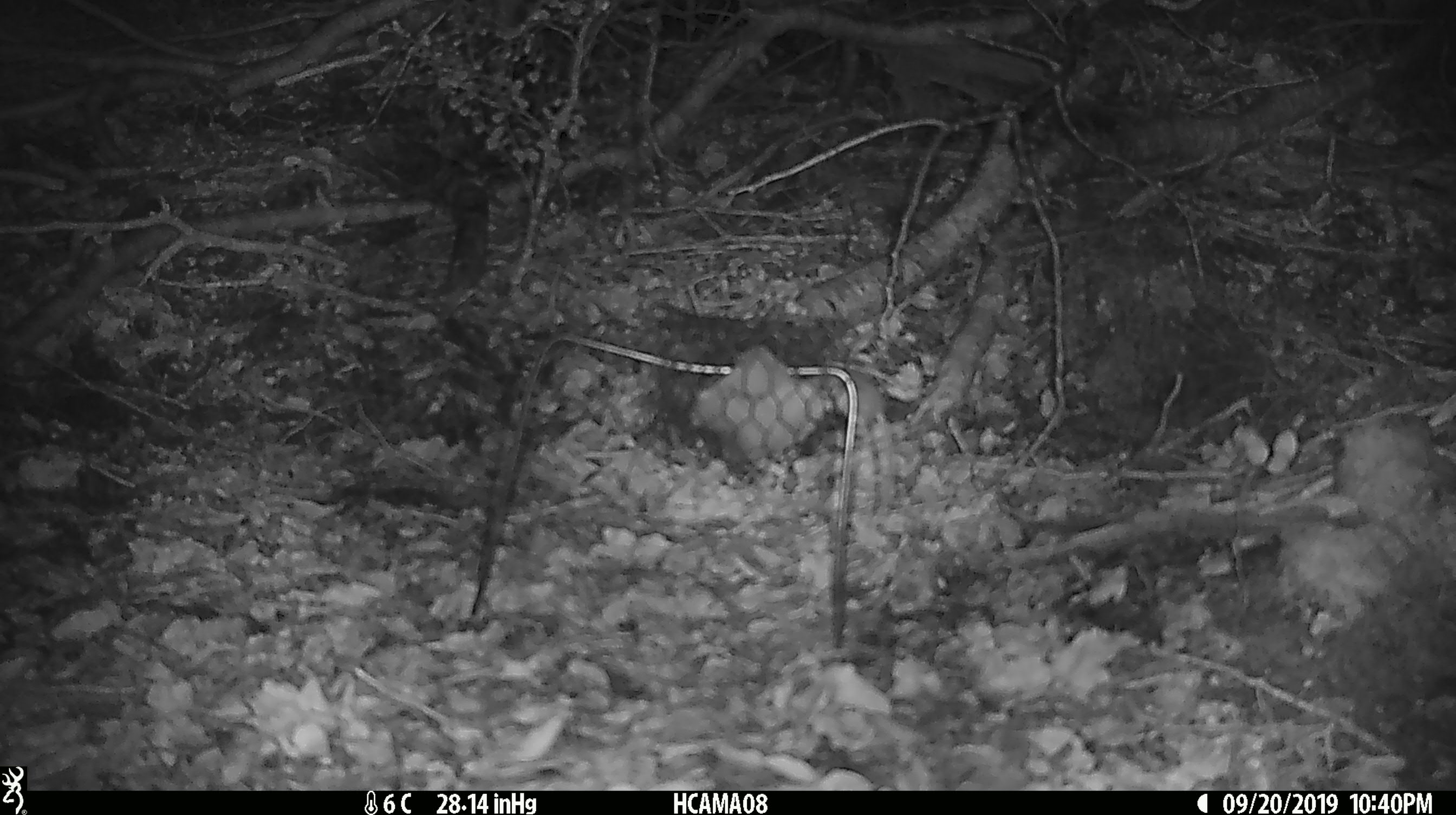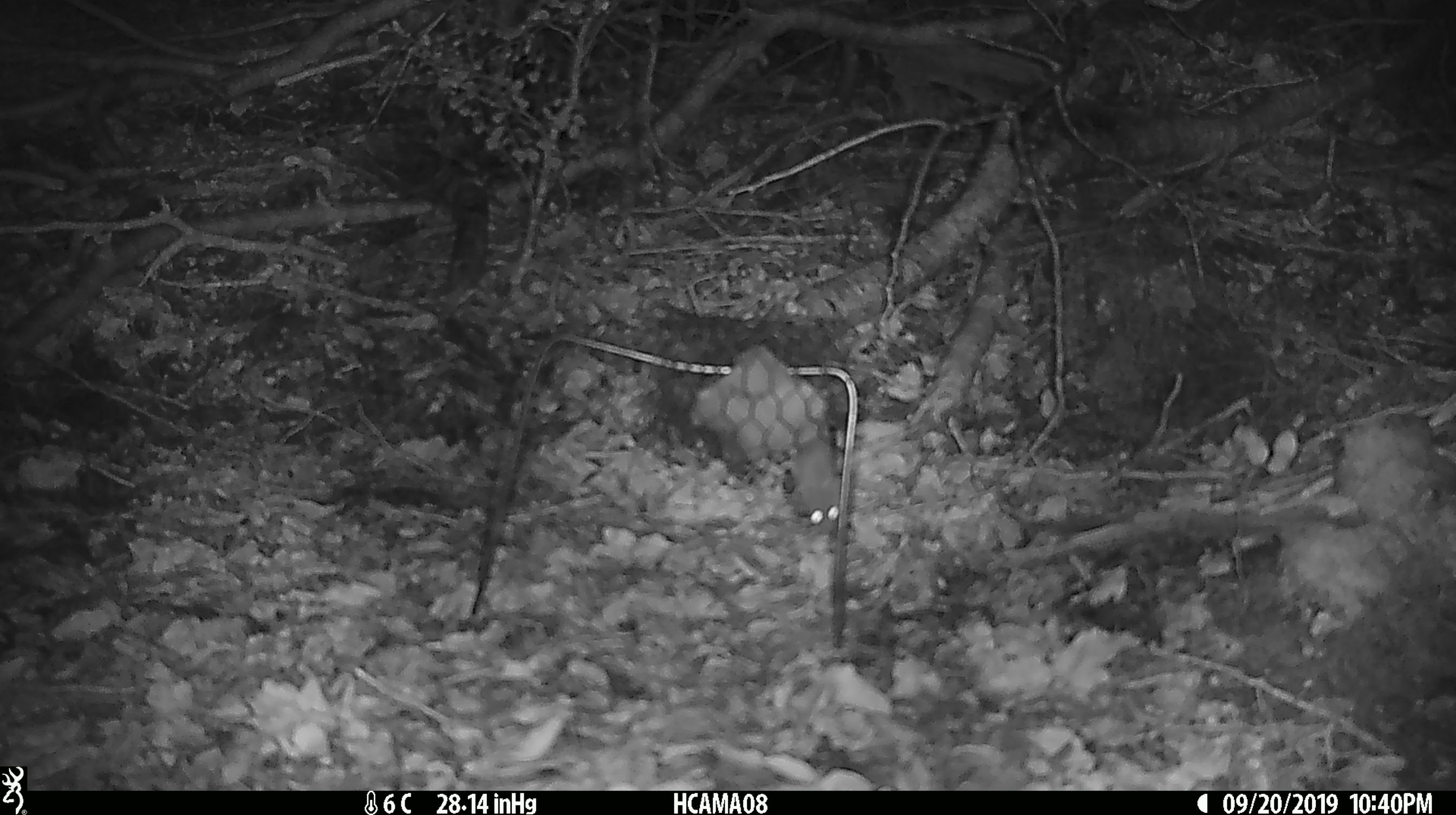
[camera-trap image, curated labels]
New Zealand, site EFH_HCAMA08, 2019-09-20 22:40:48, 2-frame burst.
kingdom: Animalia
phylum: Chordata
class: Mammalia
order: Rodentia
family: Muridae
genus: Mus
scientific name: Mus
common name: mouse